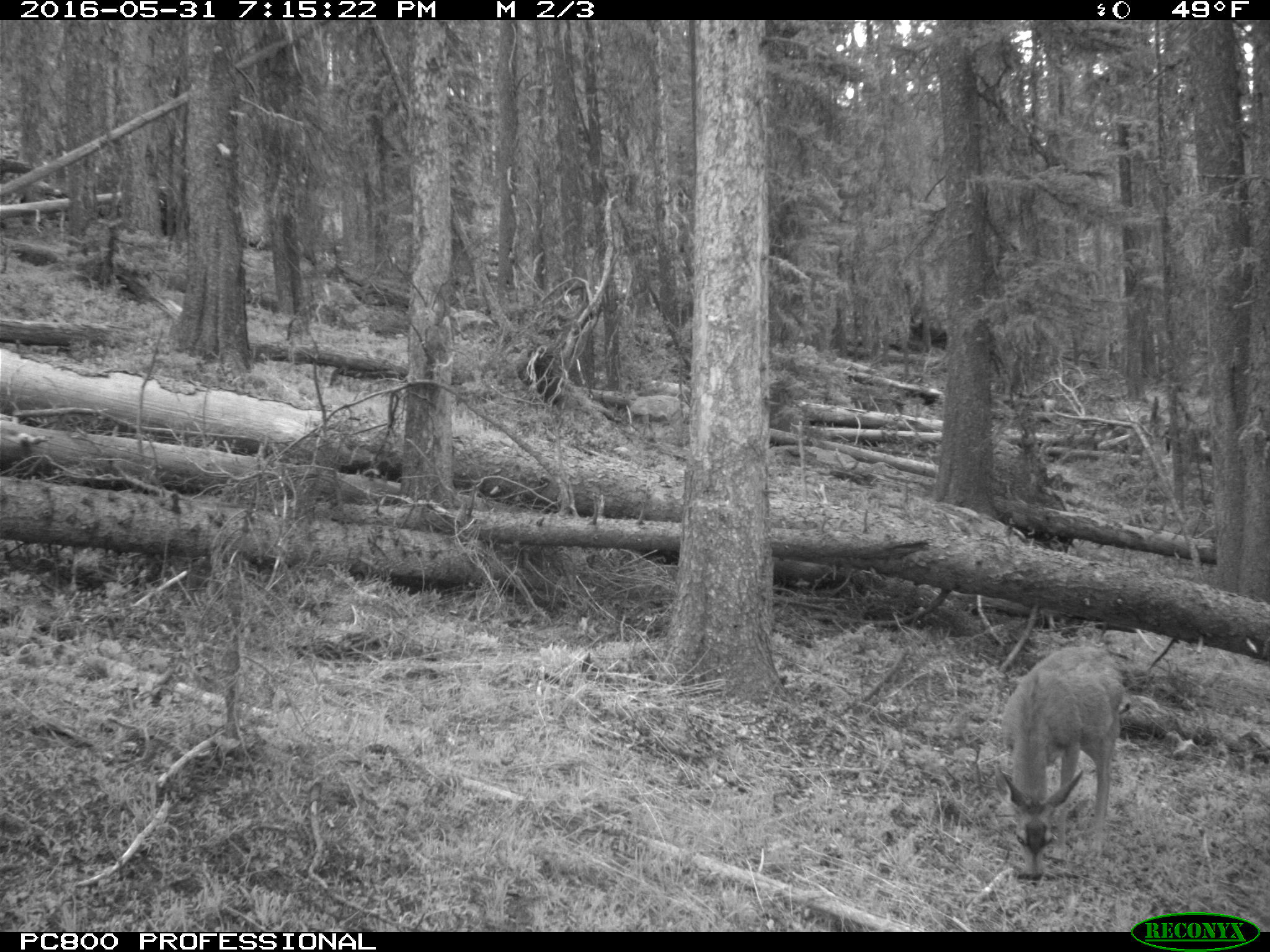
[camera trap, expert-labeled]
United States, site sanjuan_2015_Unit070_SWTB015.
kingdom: Animalia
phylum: Chordata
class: Mammalia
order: Artiodactyla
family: Cervidae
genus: Odocoileus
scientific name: Odocoileus hemionus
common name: mule deer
Odocoileus hemionus (mule deer).